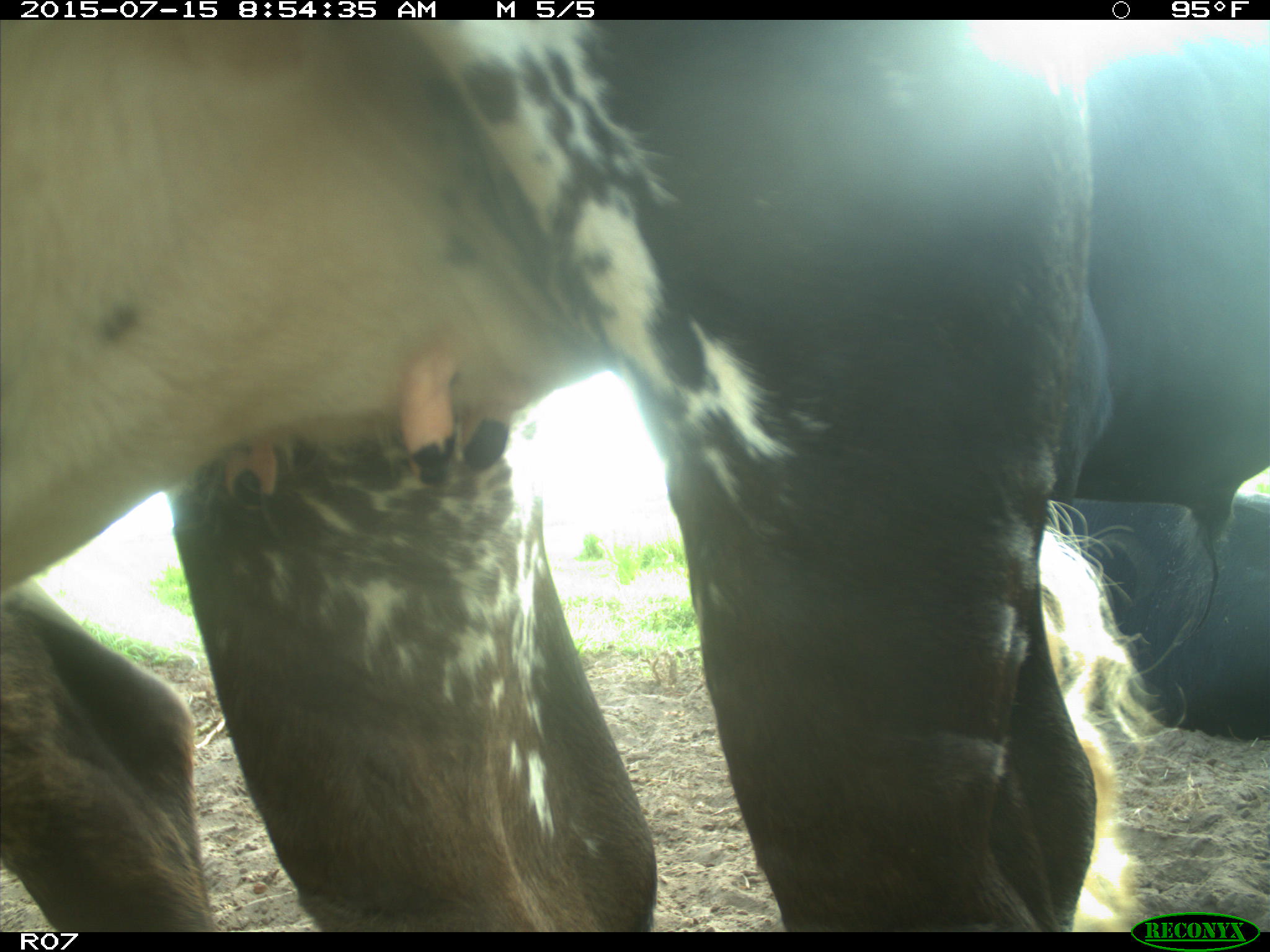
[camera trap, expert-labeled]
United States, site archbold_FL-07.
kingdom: Animalia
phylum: Chordata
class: Mammalia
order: Artiodactyla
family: Bovidae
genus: Bos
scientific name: Bos taurus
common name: domestic cow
Bos taurus (domestic cow).